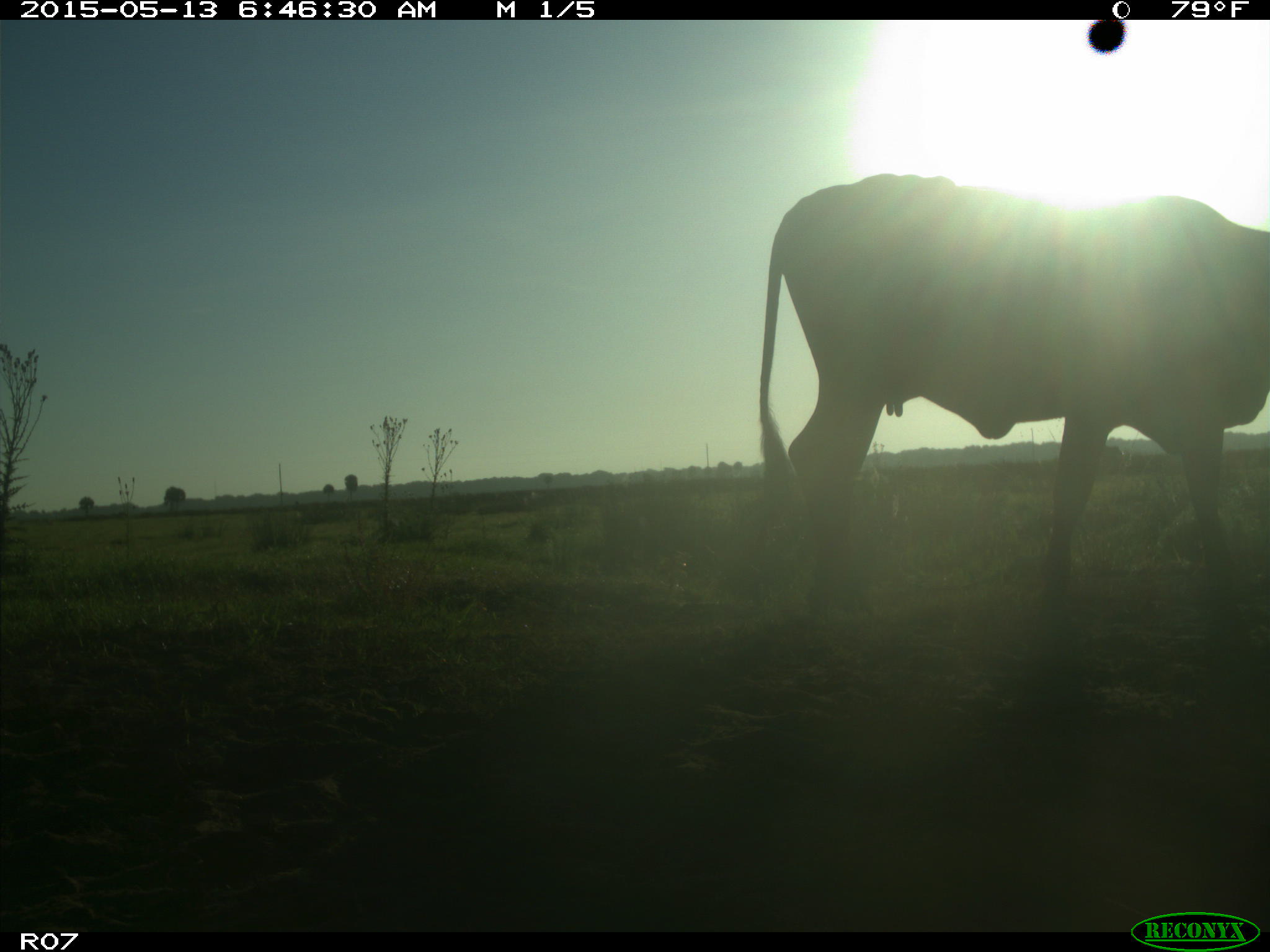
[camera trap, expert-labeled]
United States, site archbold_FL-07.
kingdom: Animalia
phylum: Chordata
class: Mammalia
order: Artiodactyla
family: Bovidae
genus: Bos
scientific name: Bos taurus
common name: domestic cow